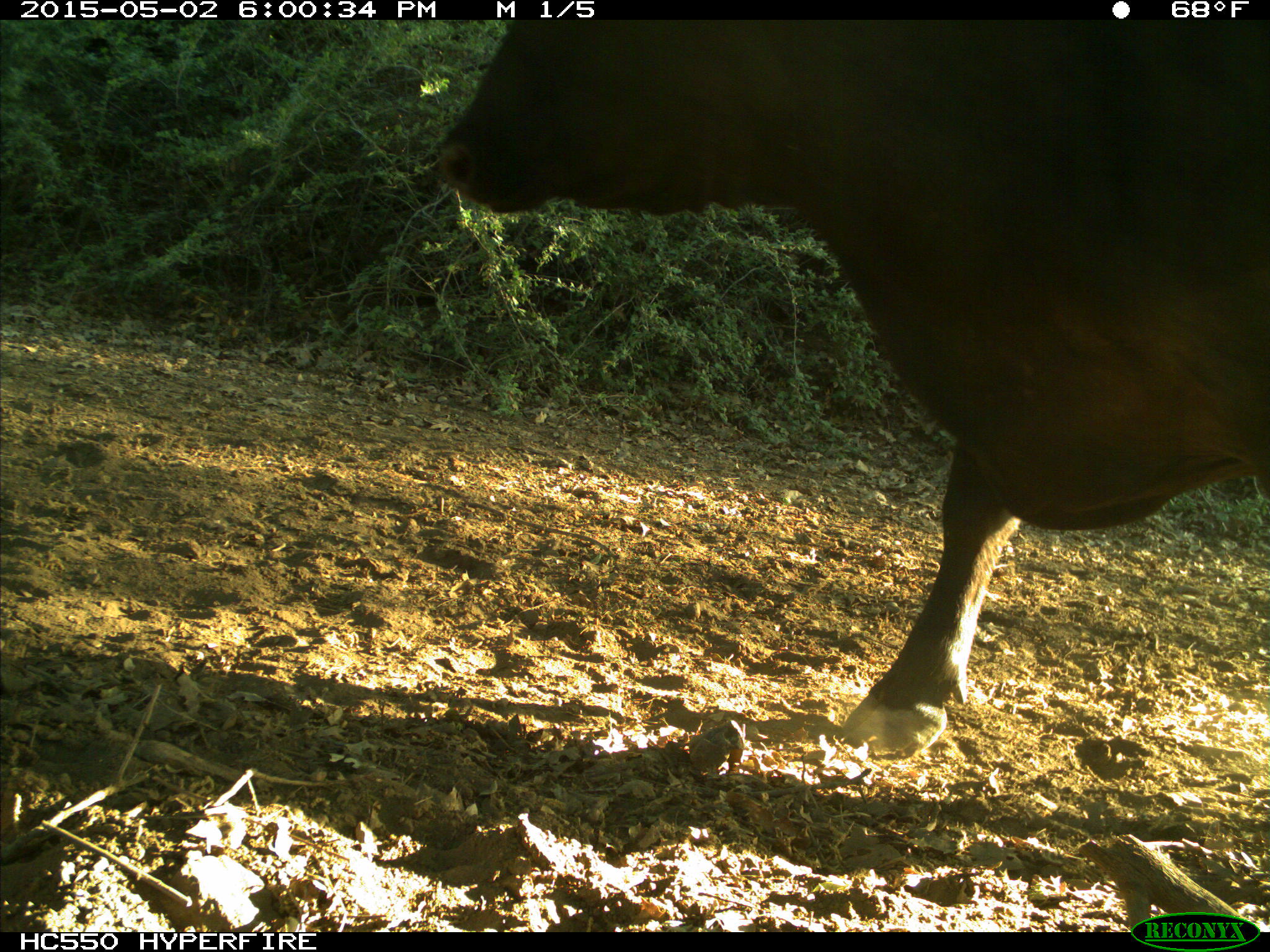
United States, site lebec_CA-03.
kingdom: Animalia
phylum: Chordata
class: Mammalia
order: Artiodactyla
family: Bovidae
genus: Bos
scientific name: Bos taurus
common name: domestic cow